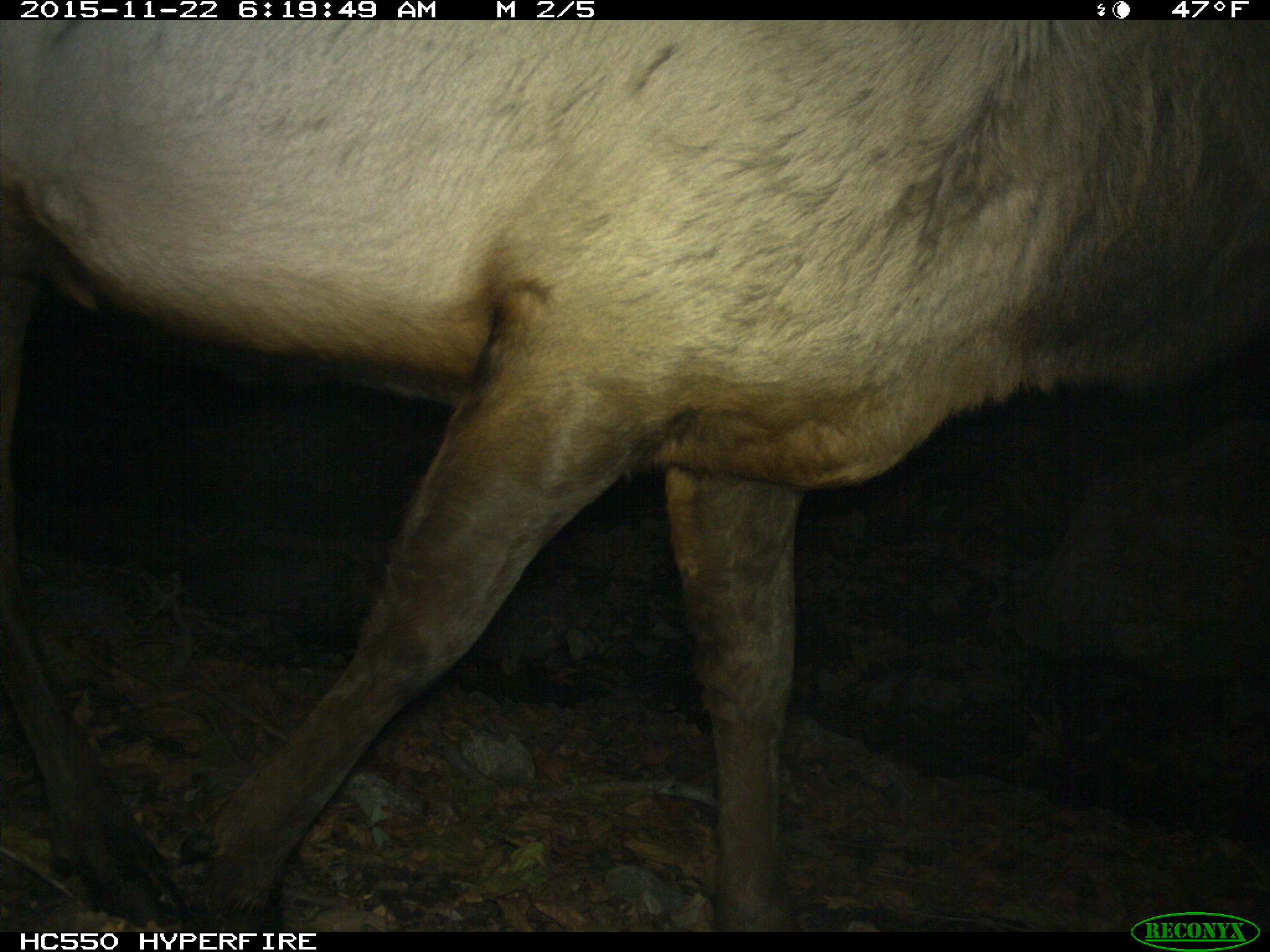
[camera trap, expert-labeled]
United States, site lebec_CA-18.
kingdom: Animalia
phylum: Chordata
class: Mammalia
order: Artiodactyla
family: Cervidae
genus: Cervus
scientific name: Cervus canadensis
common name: elk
Cervus canadensis (elk).